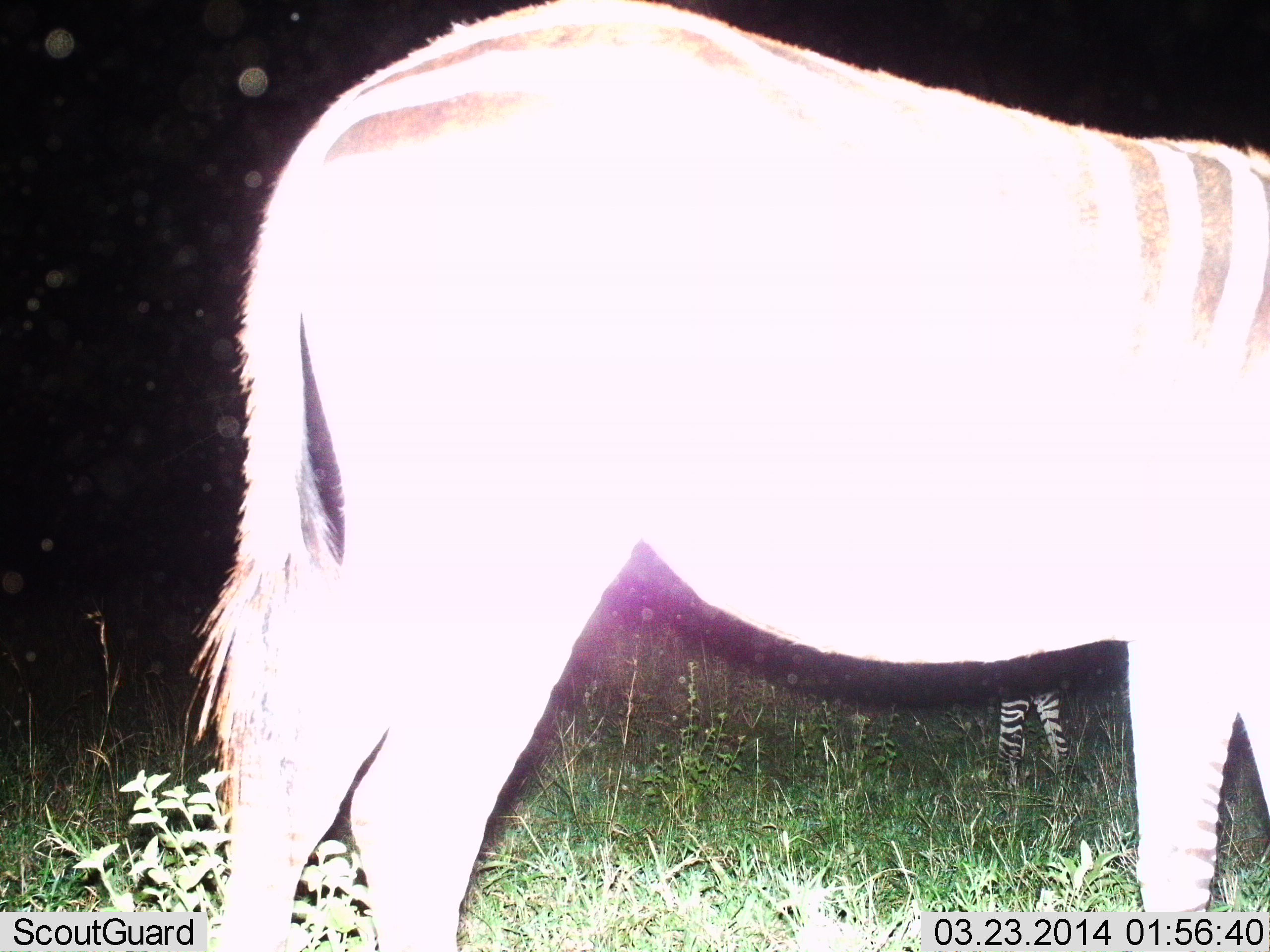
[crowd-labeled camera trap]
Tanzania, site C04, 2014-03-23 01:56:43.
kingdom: Animalia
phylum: Chordata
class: Mammalia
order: Perissodactyla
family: Equidae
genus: Equus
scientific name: Equus quagga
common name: plains zebra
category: zebra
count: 2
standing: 100%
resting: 0%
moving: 0%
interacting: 0%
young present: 0%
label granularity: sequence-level